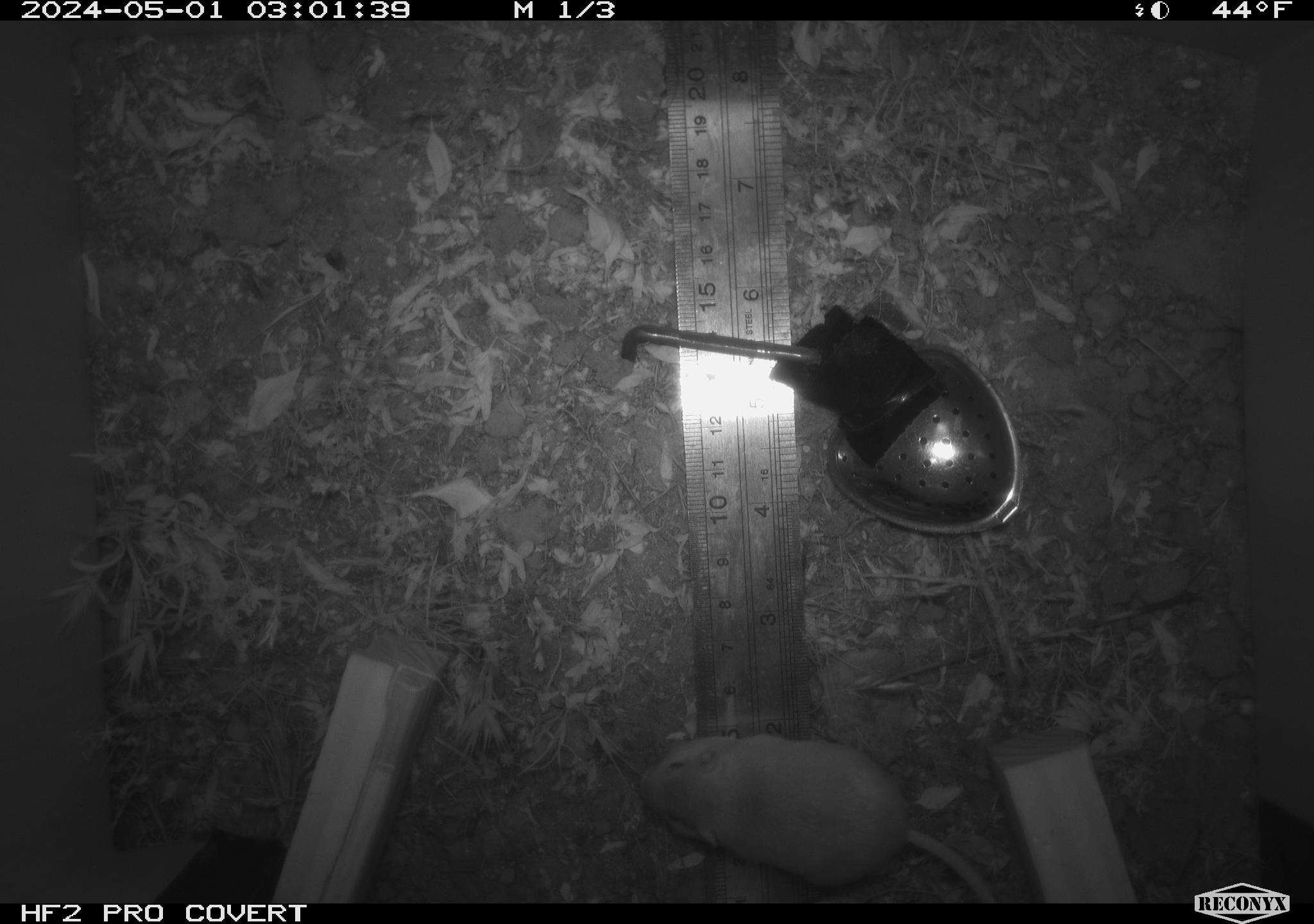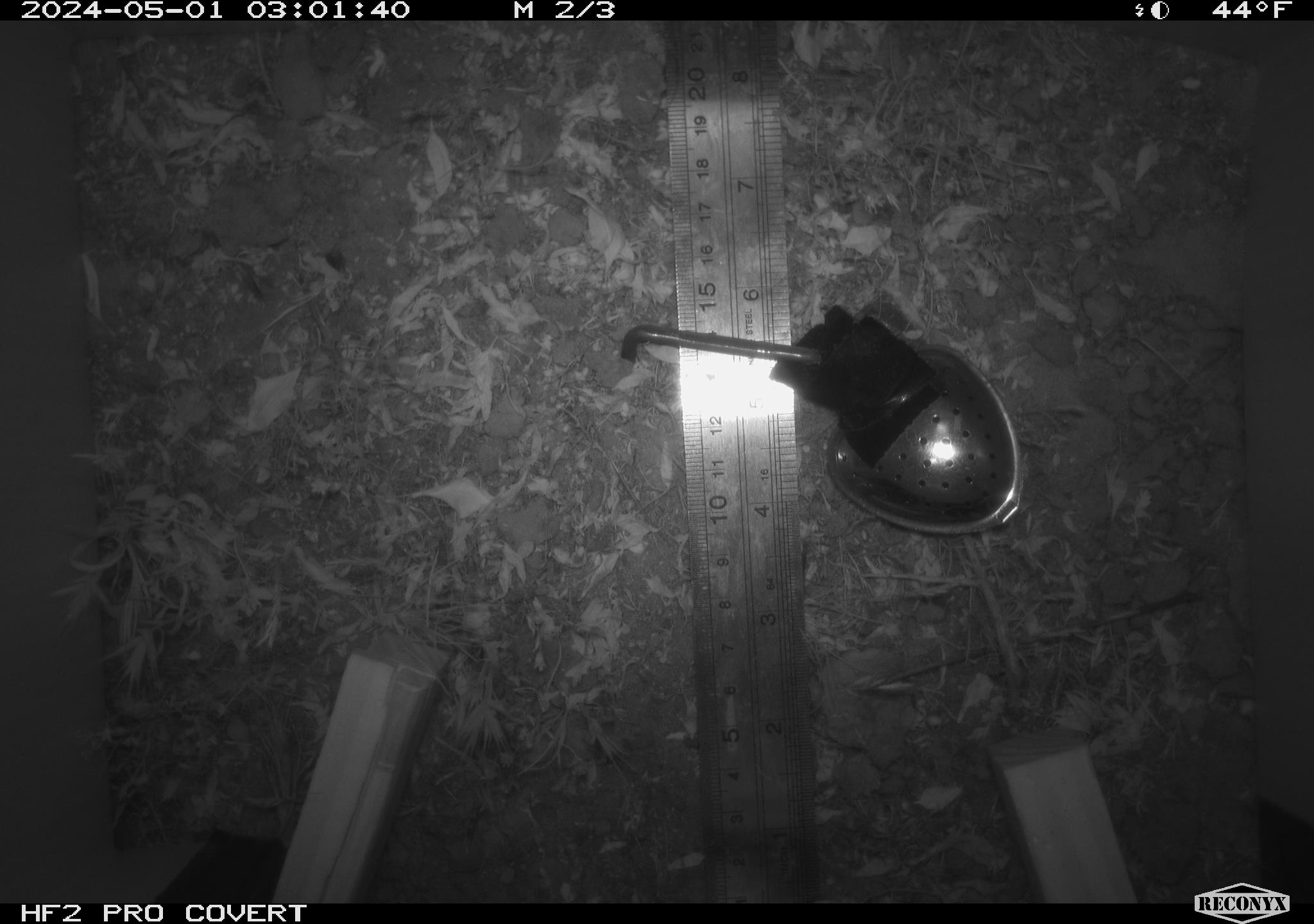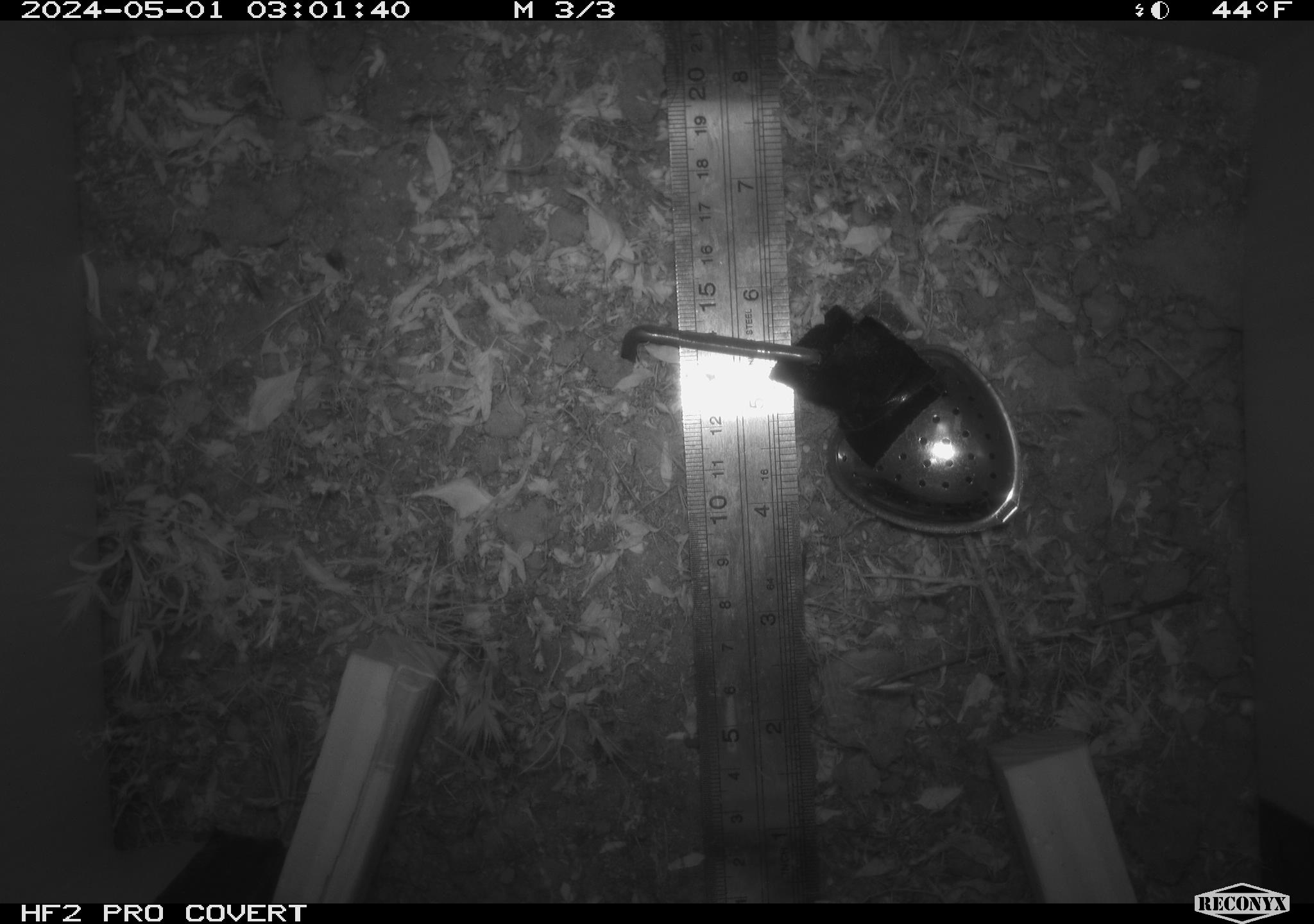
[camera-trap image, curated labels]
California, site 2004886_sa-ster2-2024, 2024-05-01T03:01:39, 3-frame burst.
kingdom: Animalia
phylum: Chordata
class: Mammalia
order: Rodentia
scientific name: Rodentia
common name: mouse species